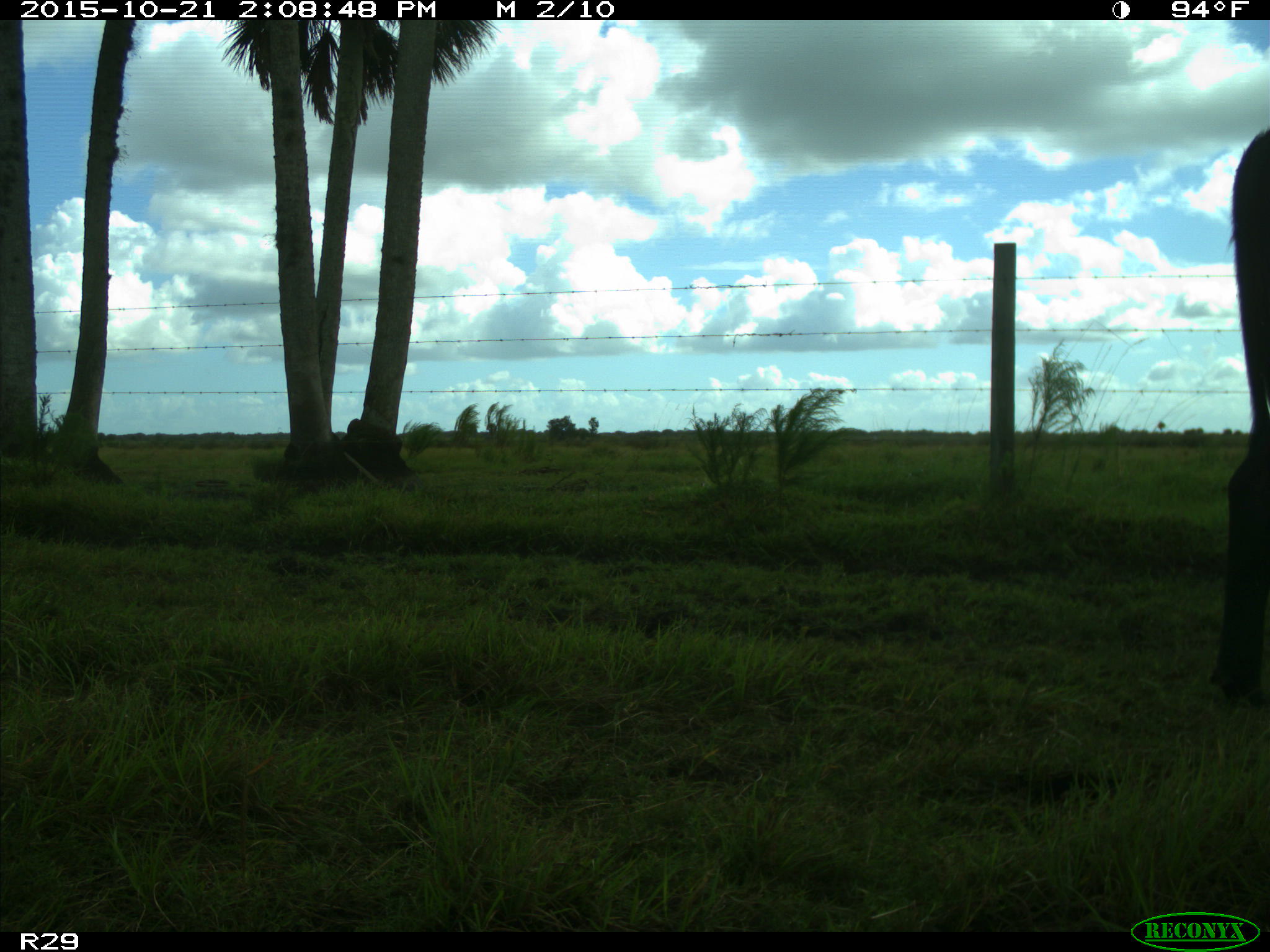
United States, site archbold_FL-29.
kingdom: Animalia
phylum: Chordata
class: Mammalia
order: Artiodactyla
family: Bovidae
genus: Bos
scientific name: Bos taurus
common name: domestic cow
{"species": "Bos taurus (domestic cow)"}